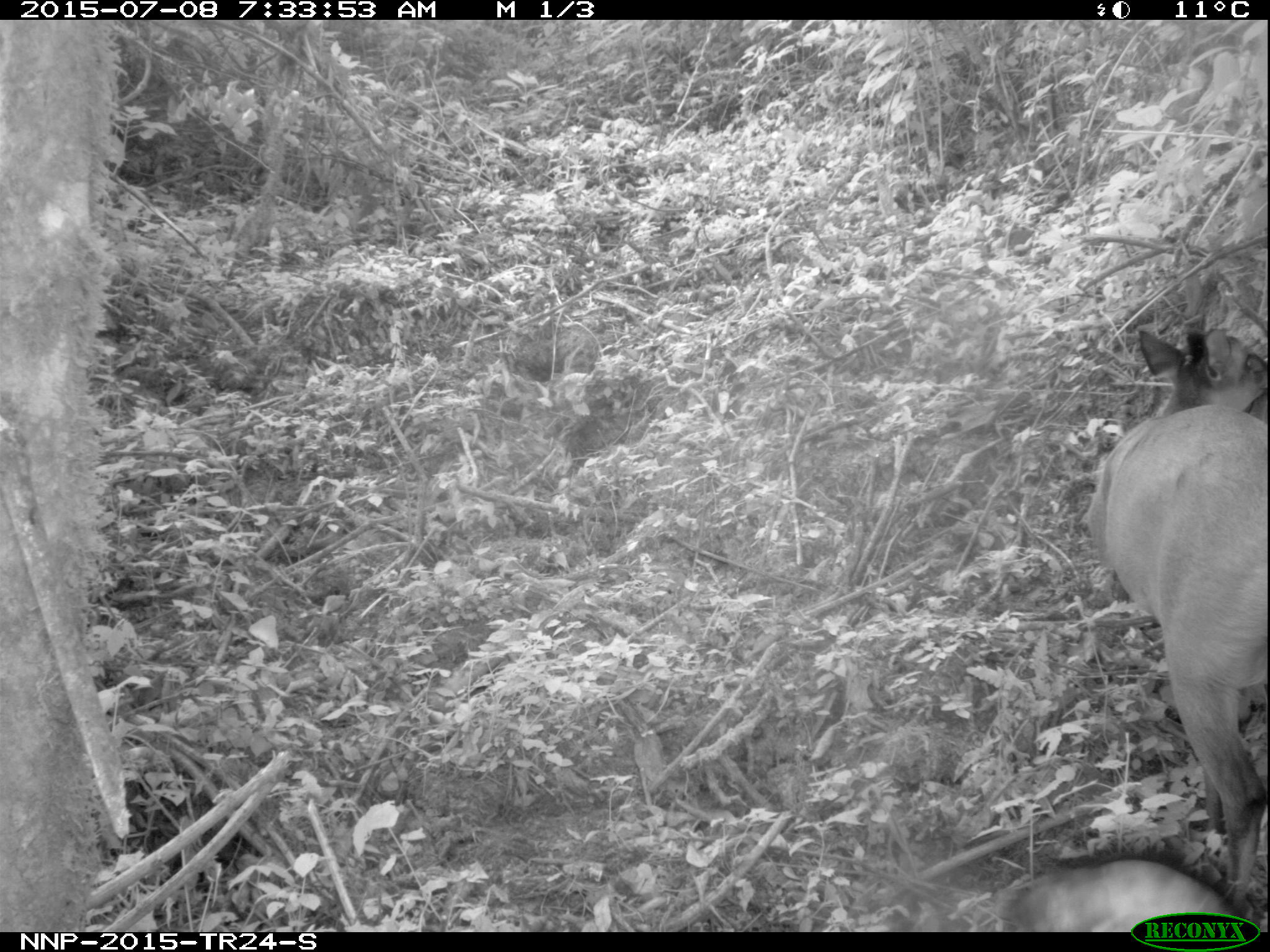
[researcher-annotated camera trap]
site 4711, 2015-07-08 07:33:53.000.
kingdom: Animalia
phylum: Chordata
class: Mammalia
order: Artiodactyla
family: Bovidae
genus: Cephalophus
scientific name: Cephalophus nigrifrons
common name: black-fronted duiker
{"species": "Cephalophus nigrifrons (black-fronted duiker)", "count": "1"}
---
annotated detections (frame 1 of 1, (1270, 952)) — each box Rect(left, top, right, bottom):
cephalophus nigrifrons: Rect(1084, 323, 1270, 905); Rect(993, 839, 1240, 927)